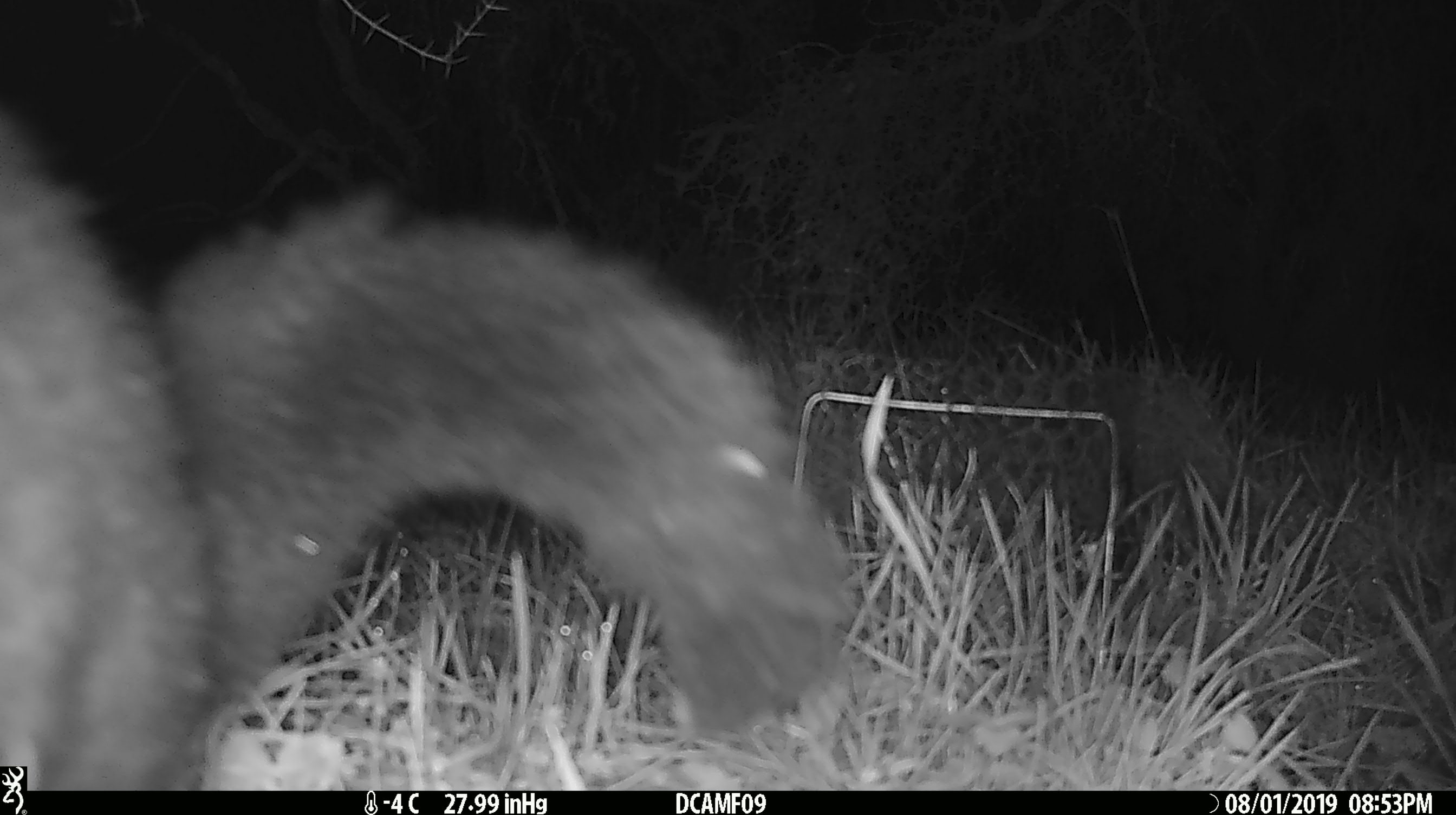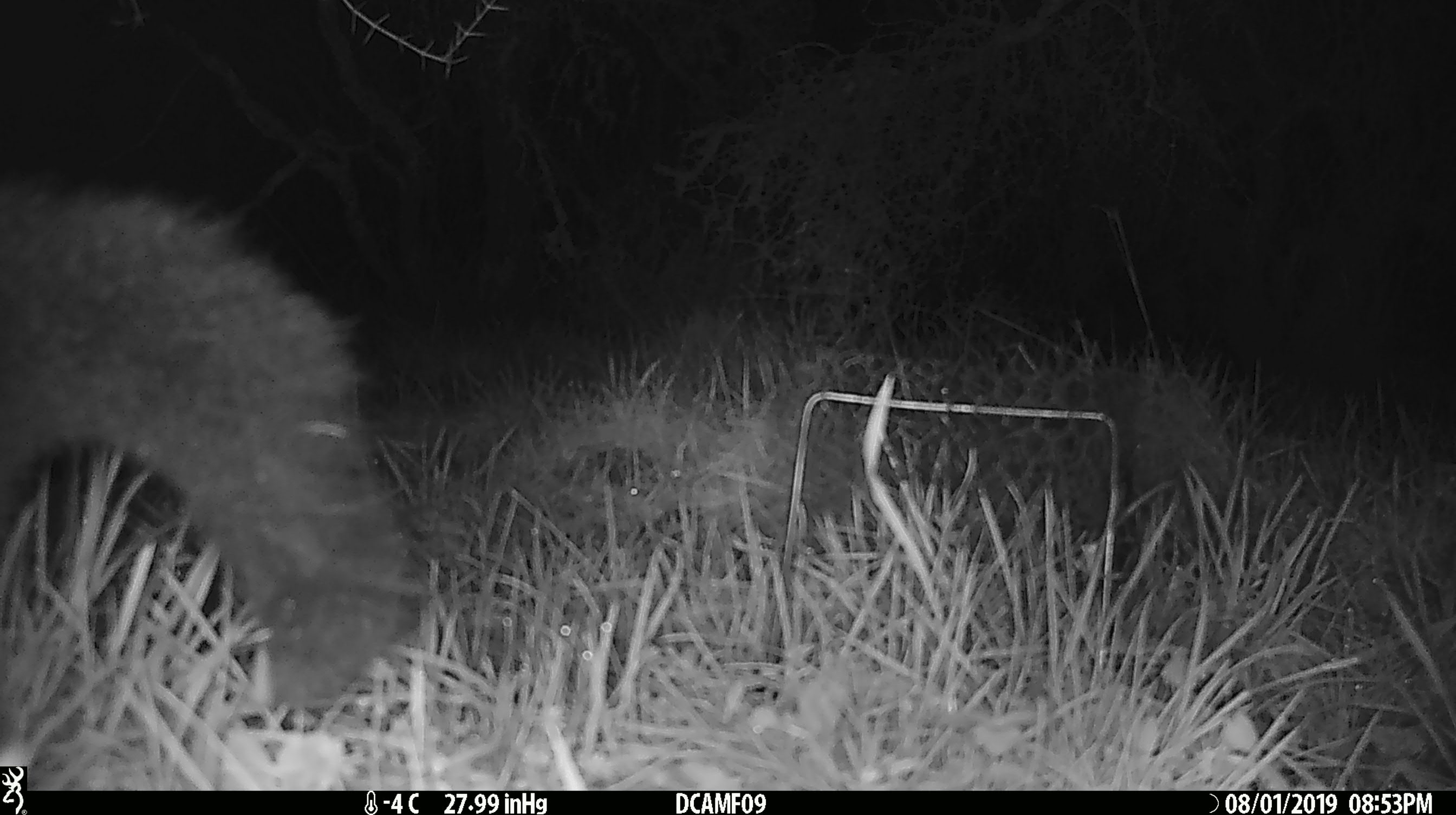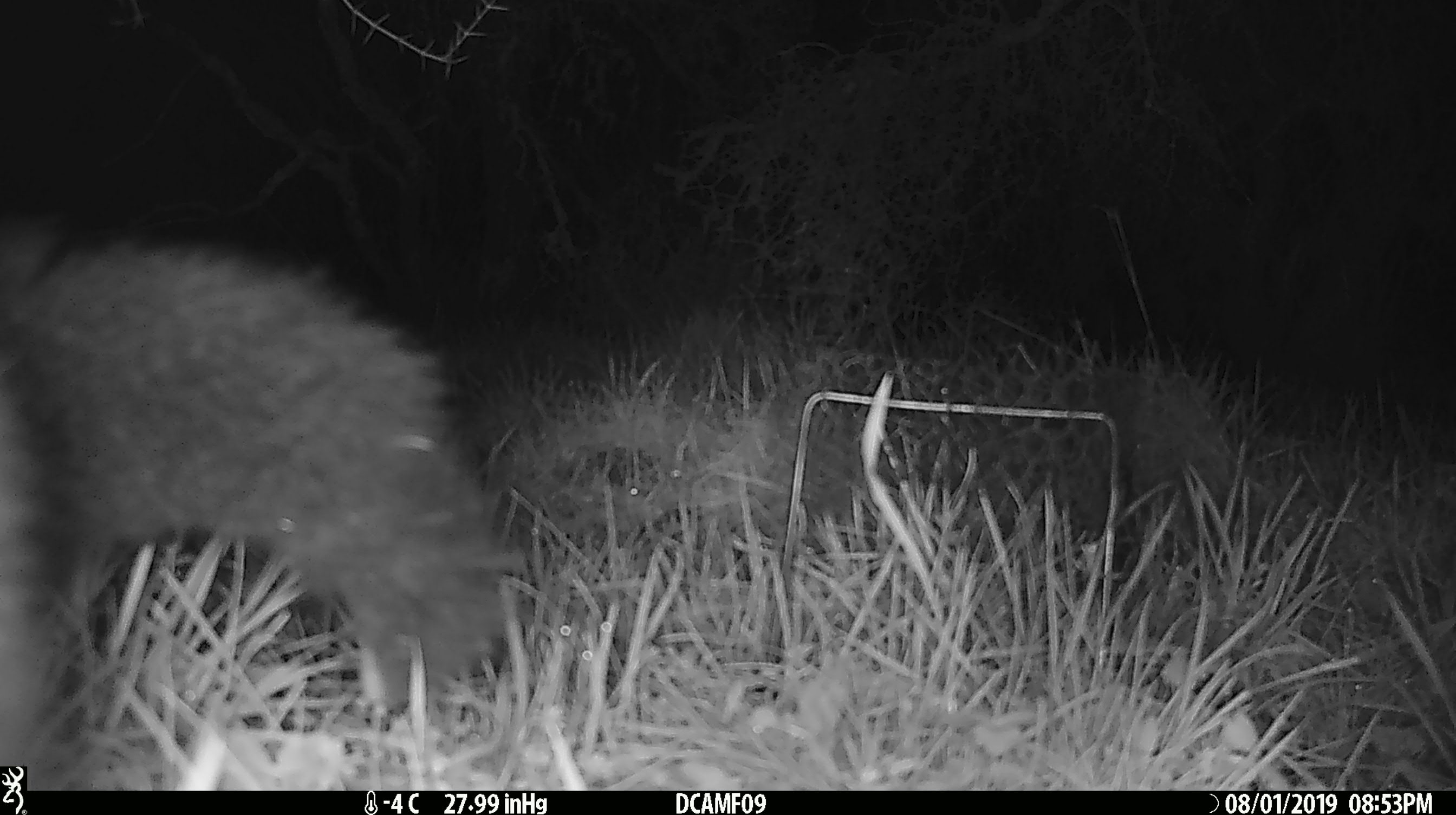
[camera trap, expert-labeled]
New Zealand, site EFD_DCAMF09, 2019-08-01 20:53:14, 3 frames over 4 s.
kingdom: Animalia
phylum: Chordata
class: Mammalia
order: Diprotodontia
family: Phalangeridae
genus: Trichosurus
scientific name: Trichosurus vulpecula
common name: common brushtail possum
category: possum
Possum (common brushtail possum) (Trichosurus vulpecula).